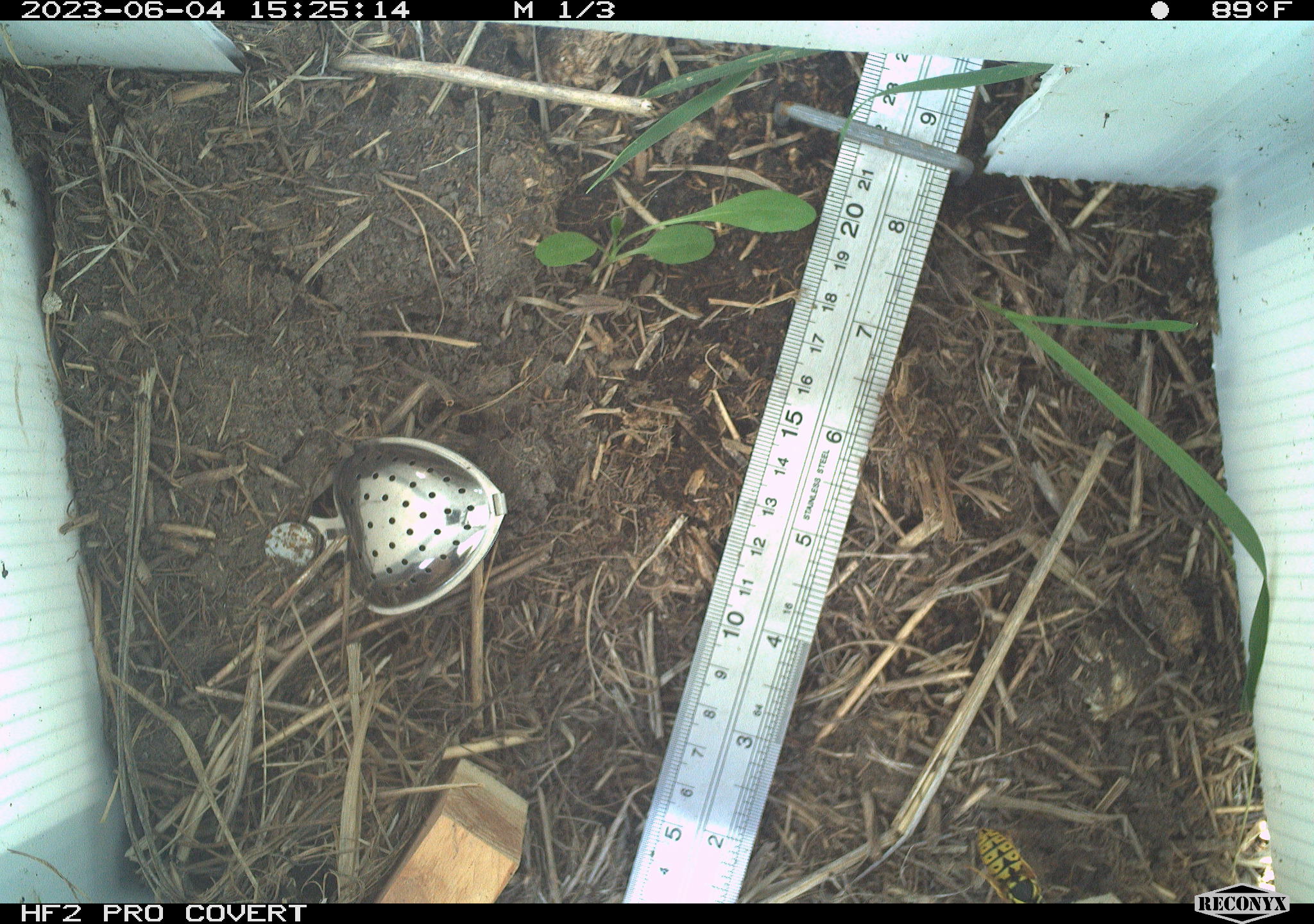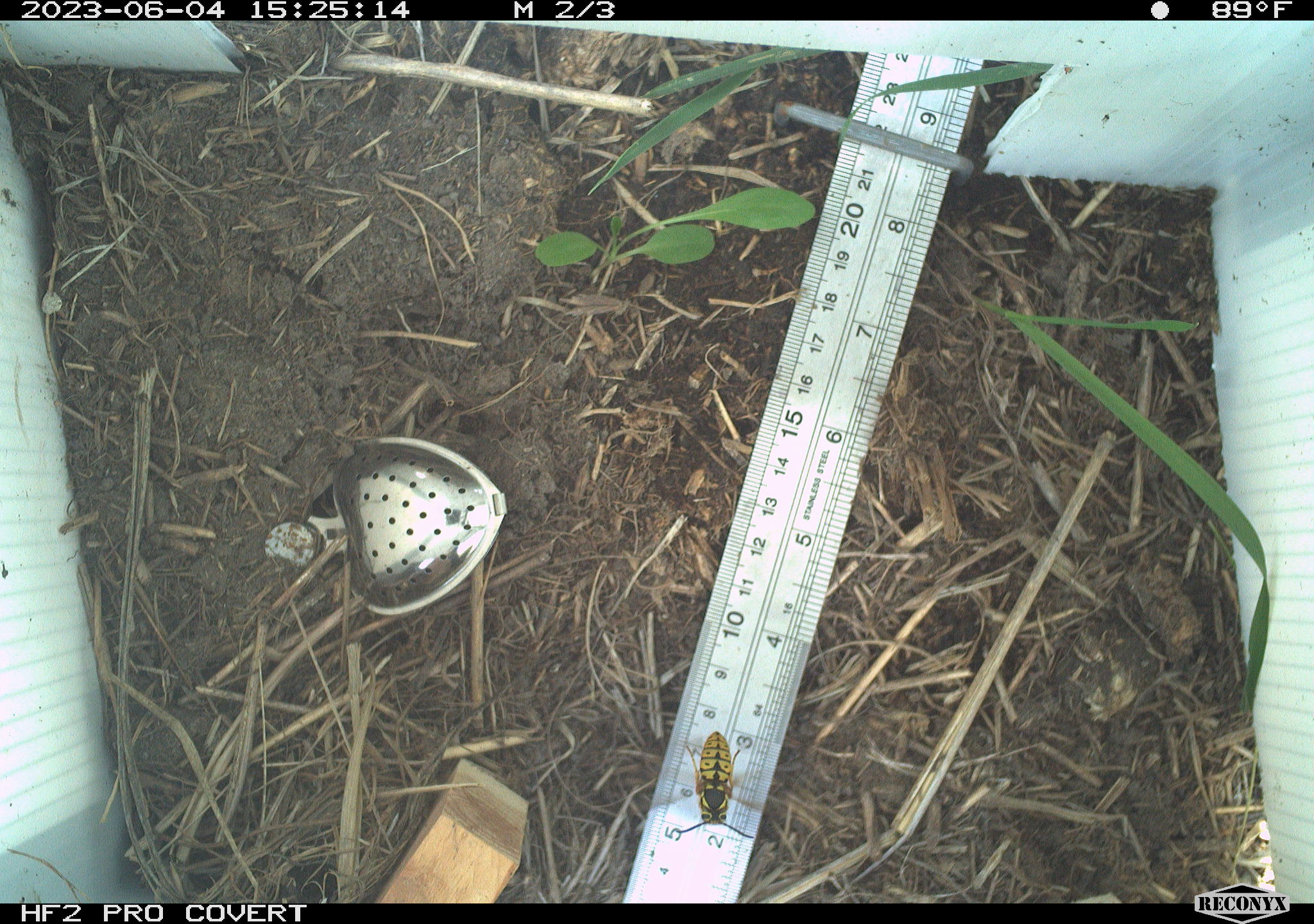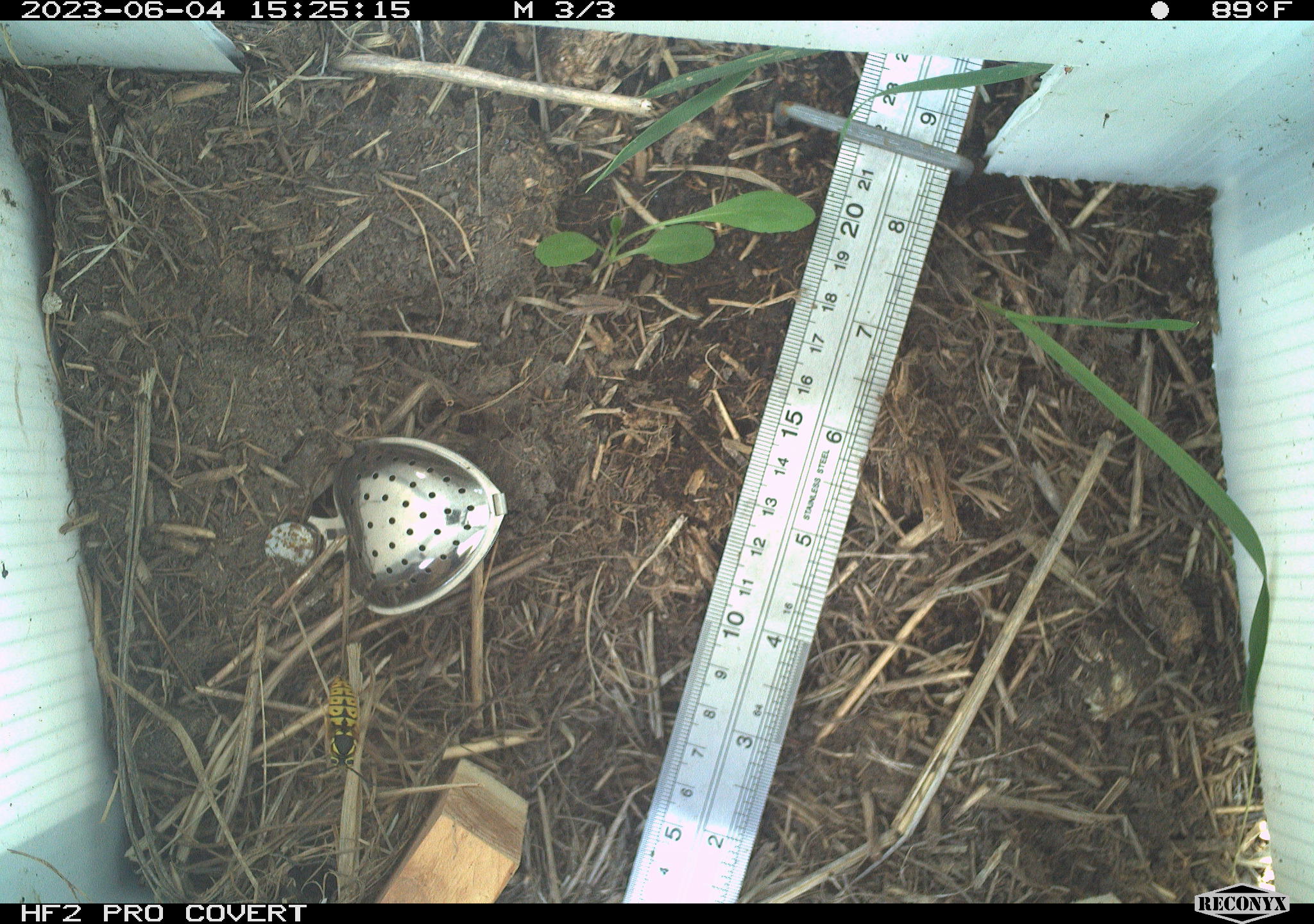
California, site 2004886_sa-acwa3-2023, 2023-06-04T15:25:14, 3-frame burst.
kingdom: Animalia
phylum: Arthropoda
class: Insecta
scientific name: Insecta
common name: insect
Insect (Insecta).